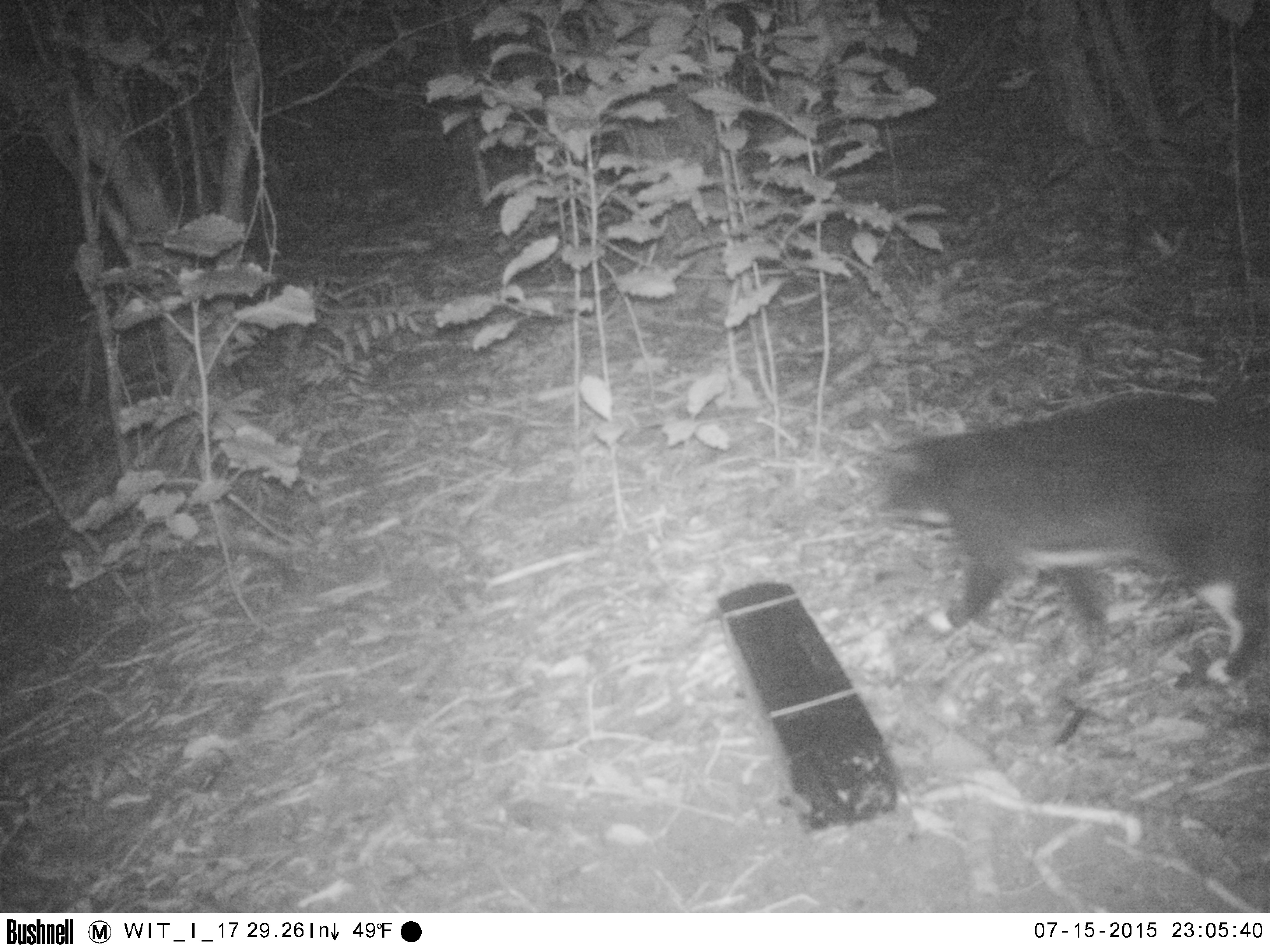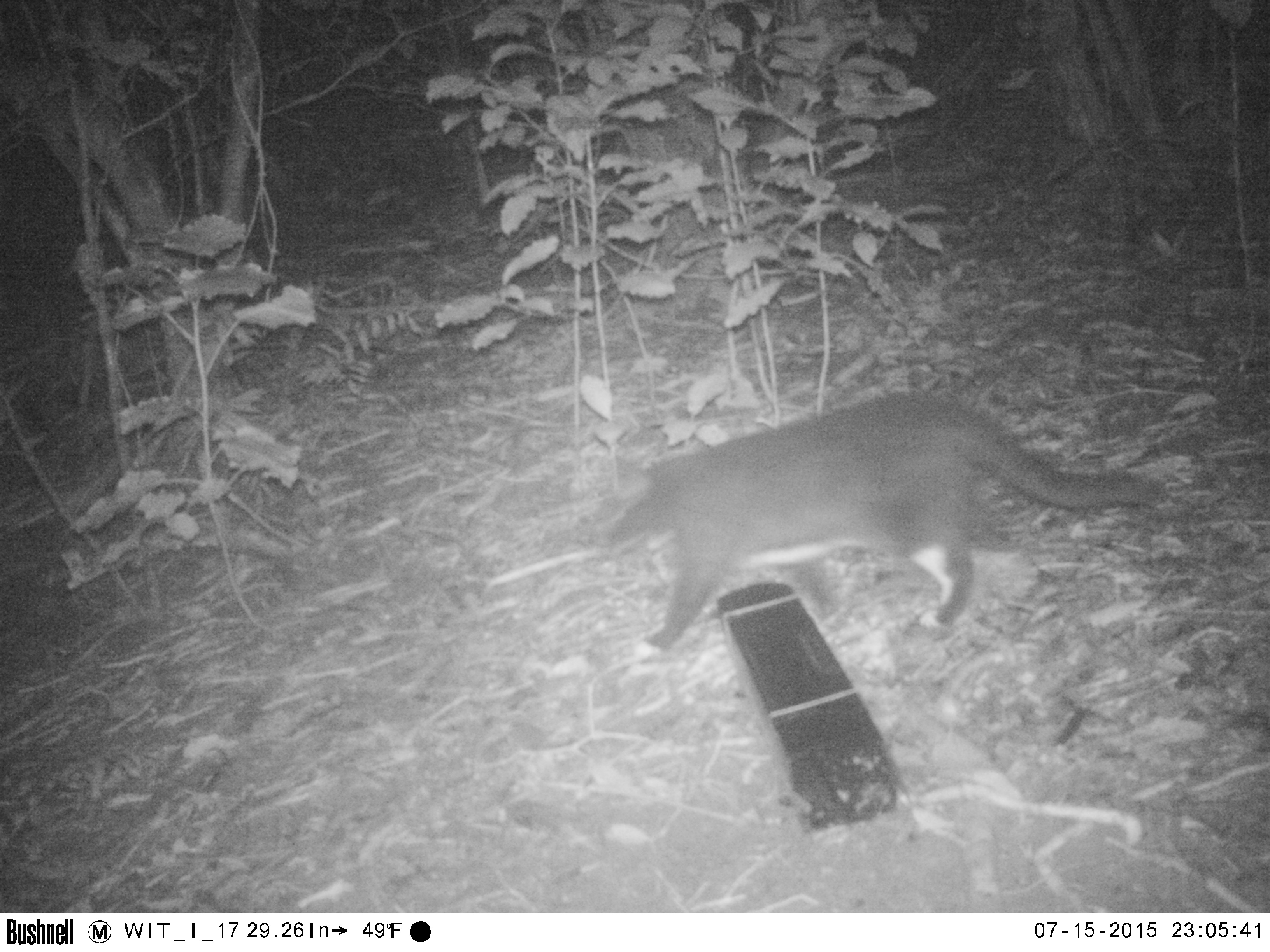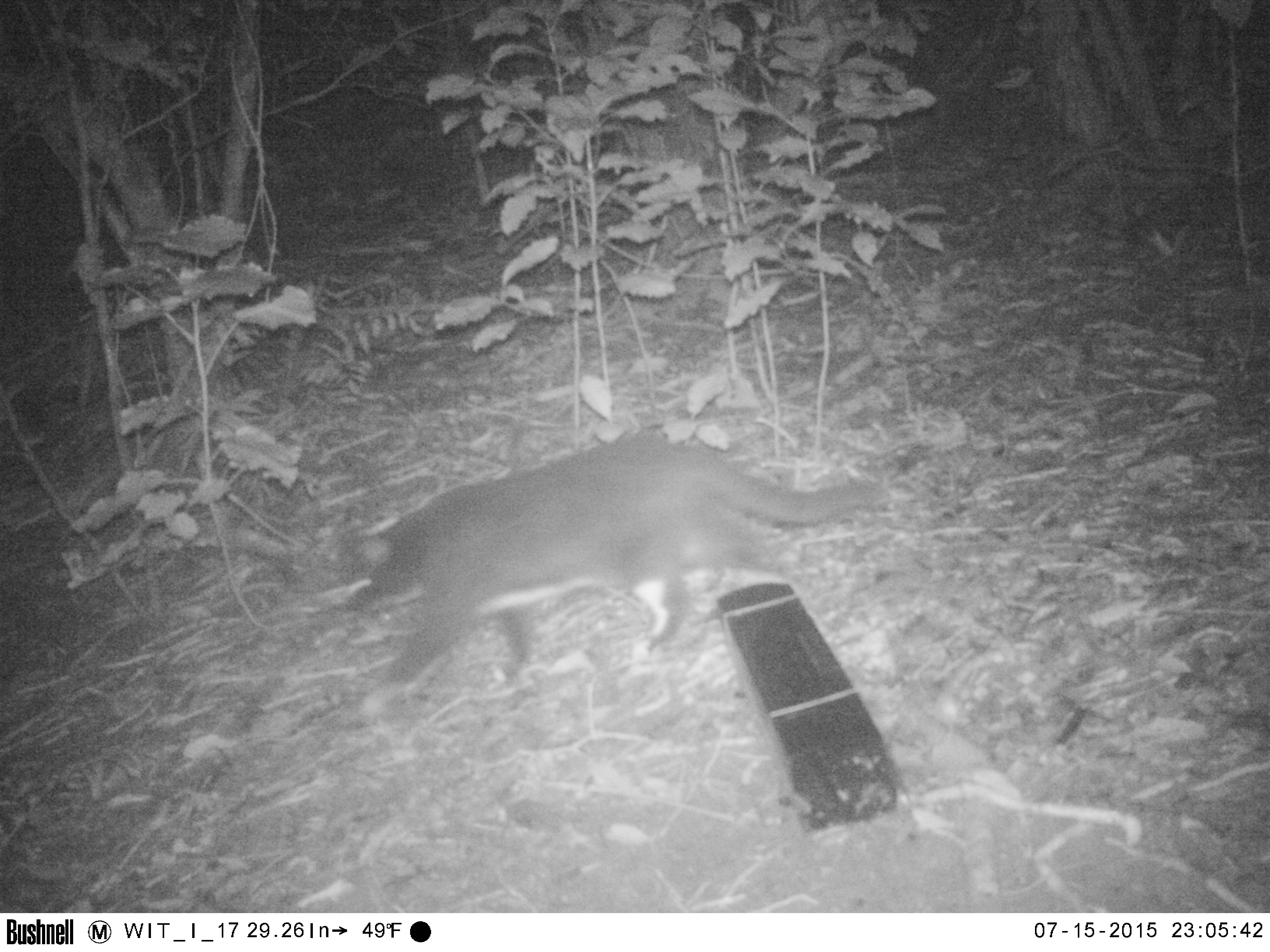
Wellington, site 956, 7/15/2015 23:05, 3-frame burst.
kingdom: Animalia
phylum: Chordata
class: Mammalia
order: Carnivora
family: Felidae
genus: Felis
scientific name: Felis catus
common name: cat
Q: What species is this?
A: Cat (Felis catus).